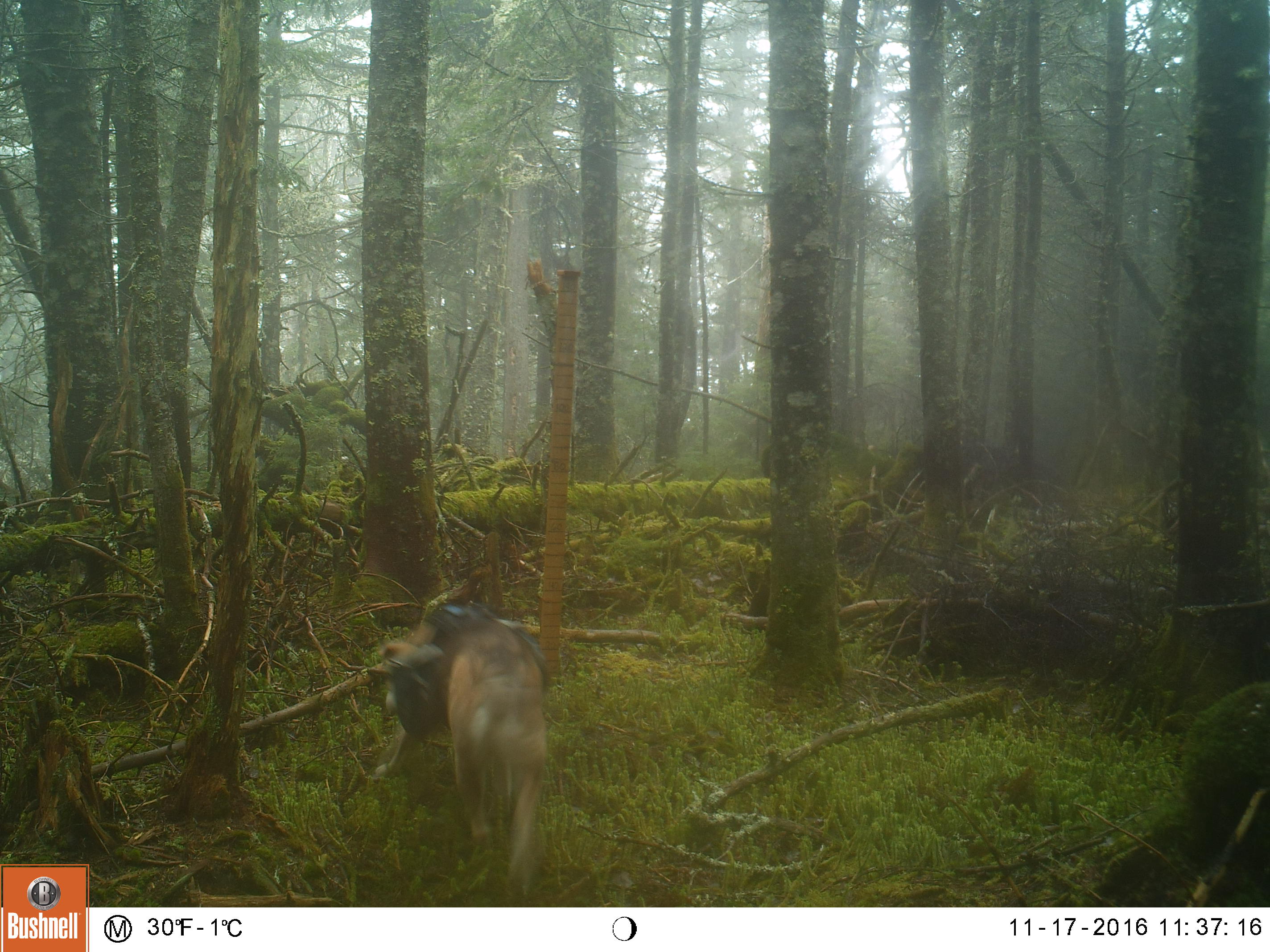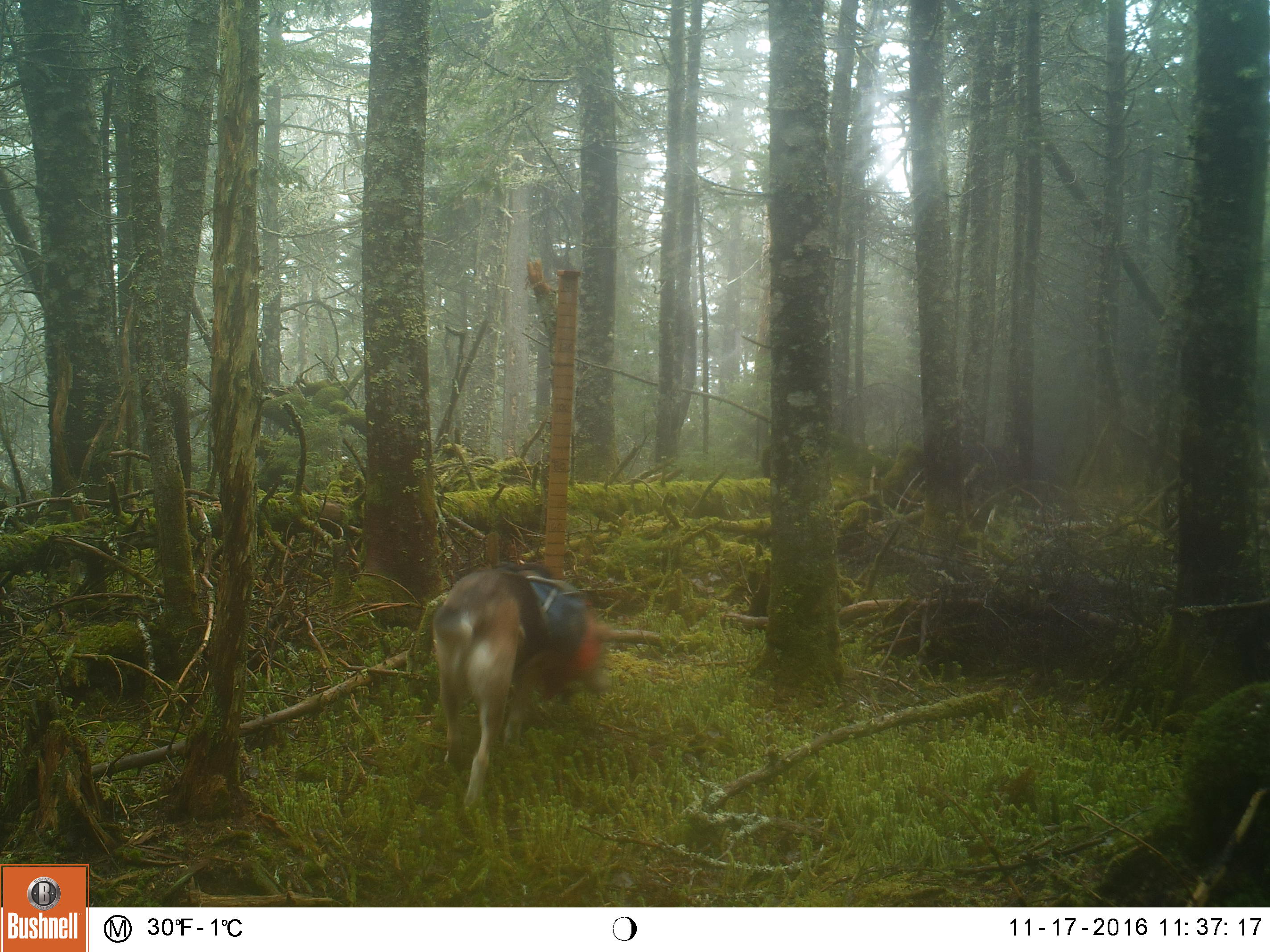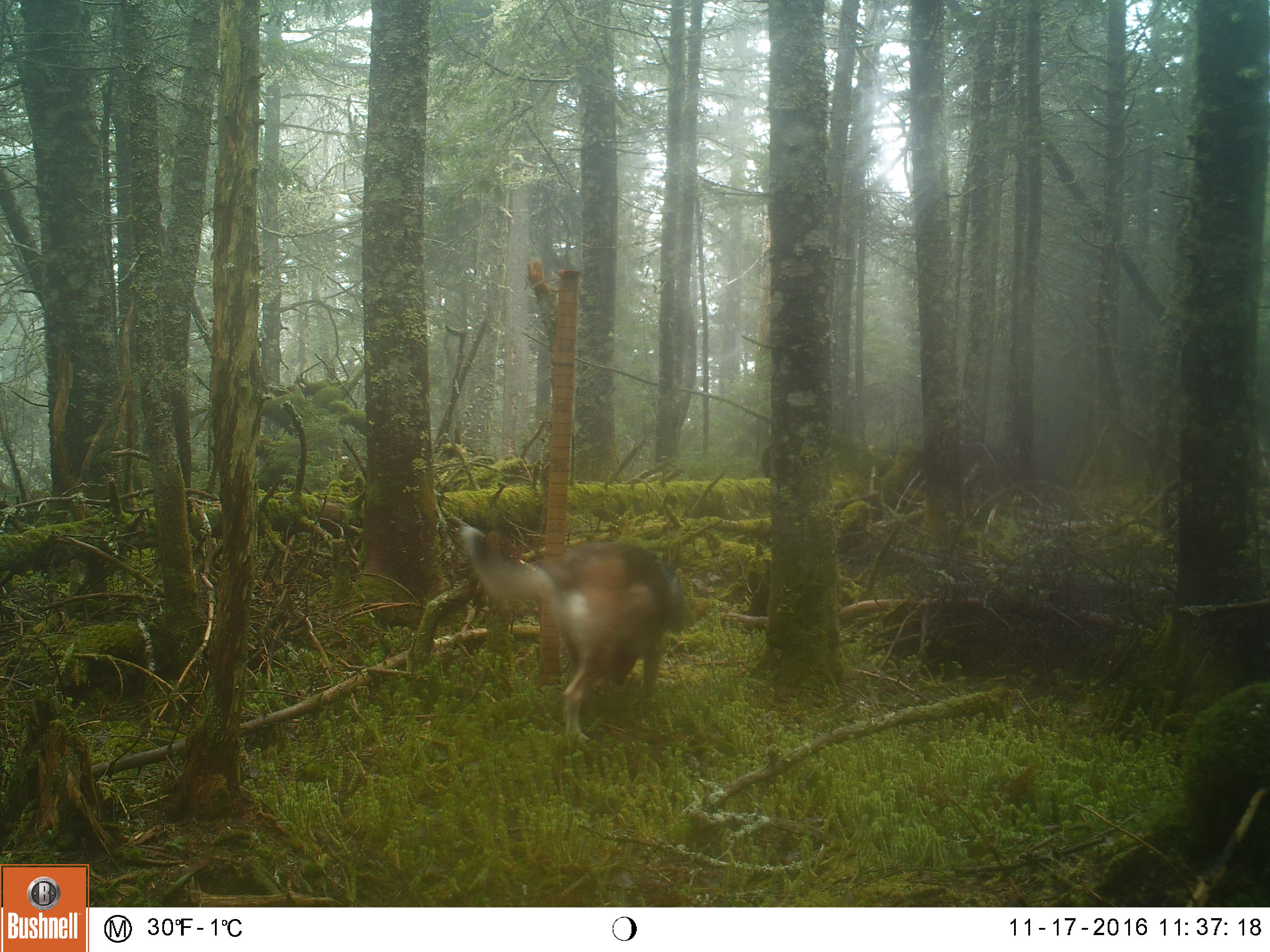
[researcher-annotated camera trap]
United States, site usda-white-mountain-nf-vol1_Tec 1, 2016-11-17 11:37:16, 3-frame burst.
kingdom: Animalia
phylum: Chordata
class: Mammalia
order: Carnivora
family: Canidae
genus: Canis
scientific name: Canis familiaris familiaris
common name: domestic dog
Domestic dog (Canis familiaris familiaris).